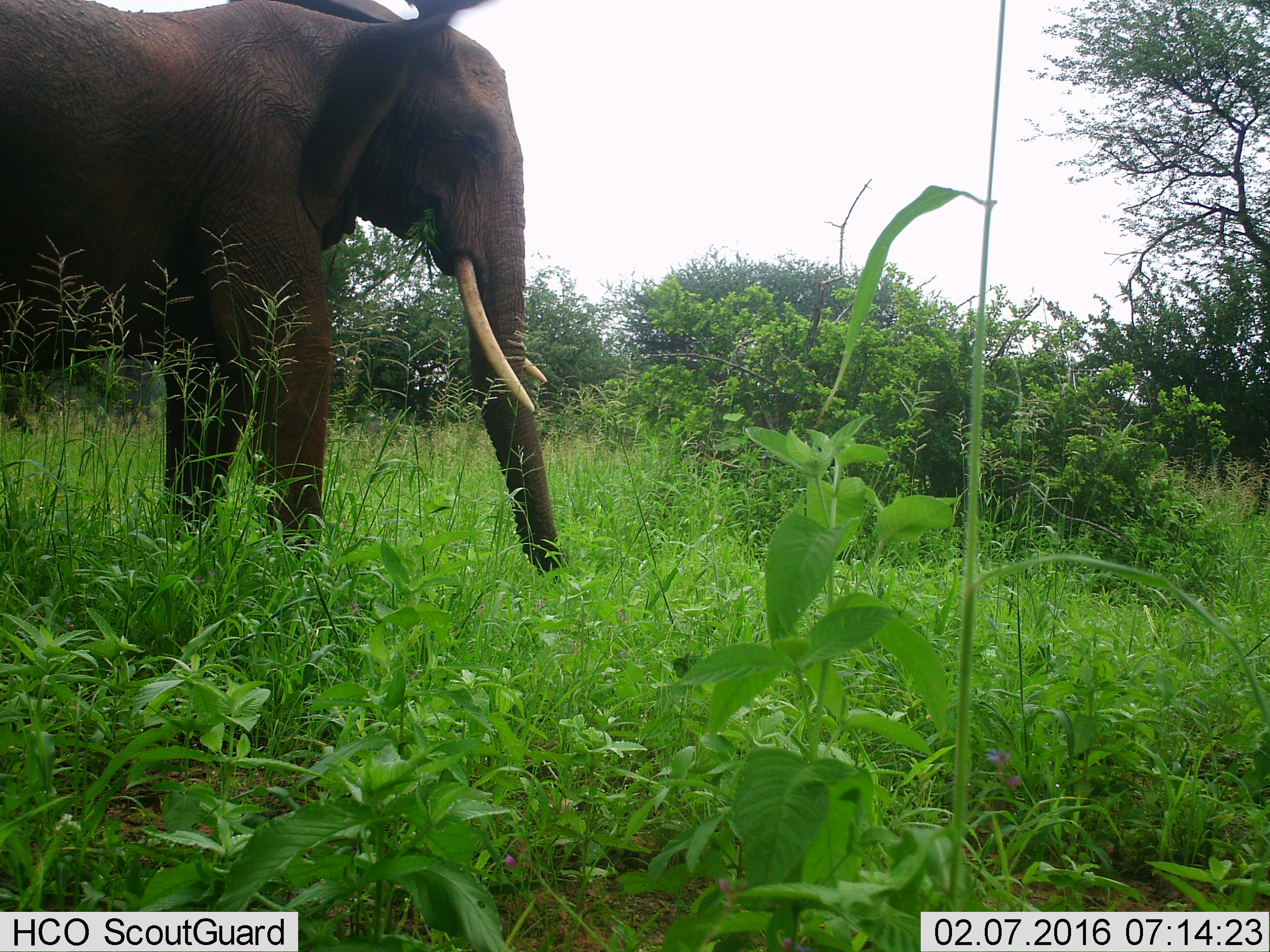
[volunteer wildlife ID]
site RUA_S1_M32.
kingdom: Animalia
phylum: Chordata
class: Mammalia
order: Proboscidea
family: Elephantidae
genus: Loxodonta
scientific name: Loxodonta africana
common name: african bush elephant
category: elephant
Elephant (african bush elephant) (Loxodonta africana), count 1. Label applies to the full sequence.